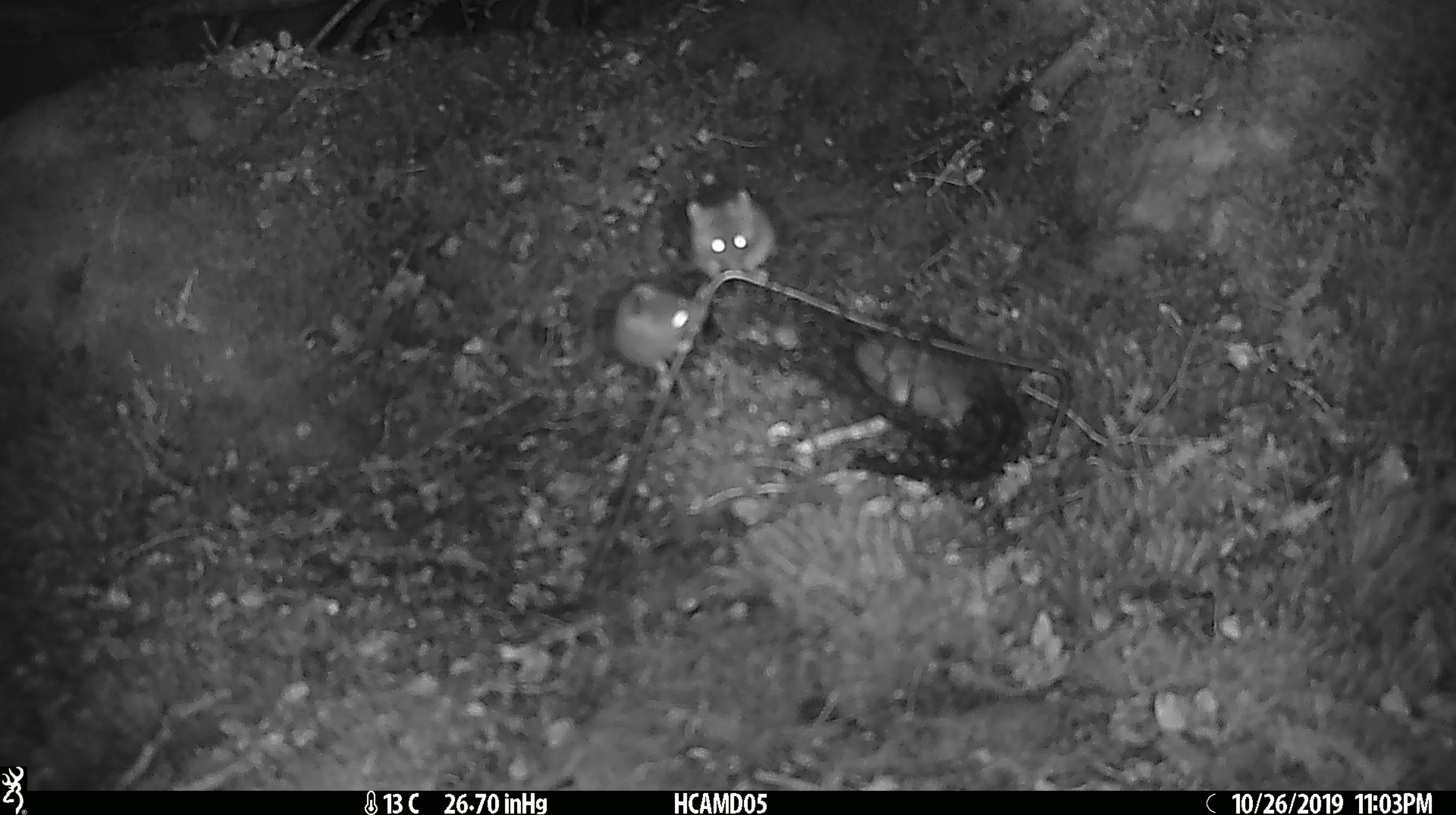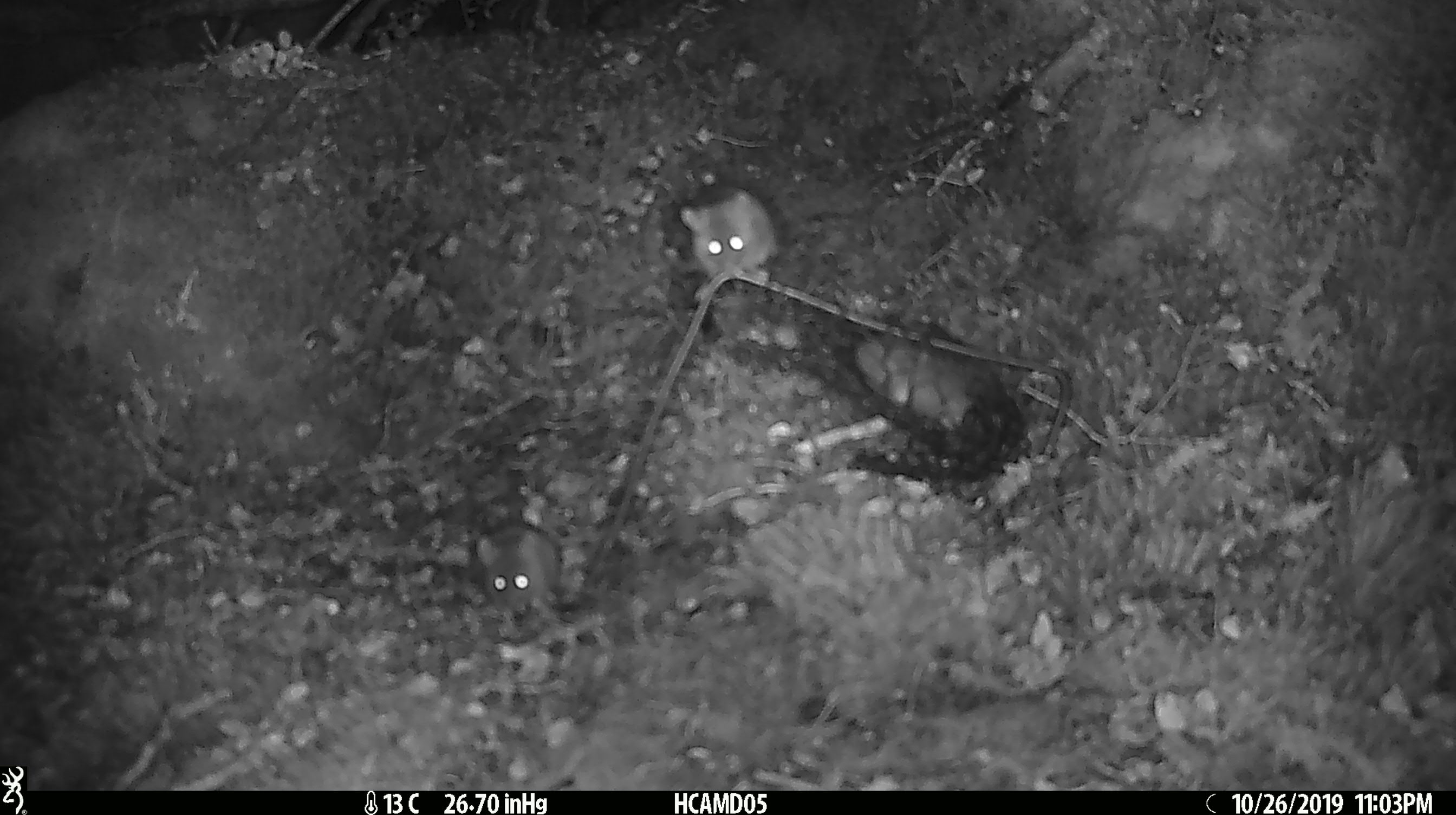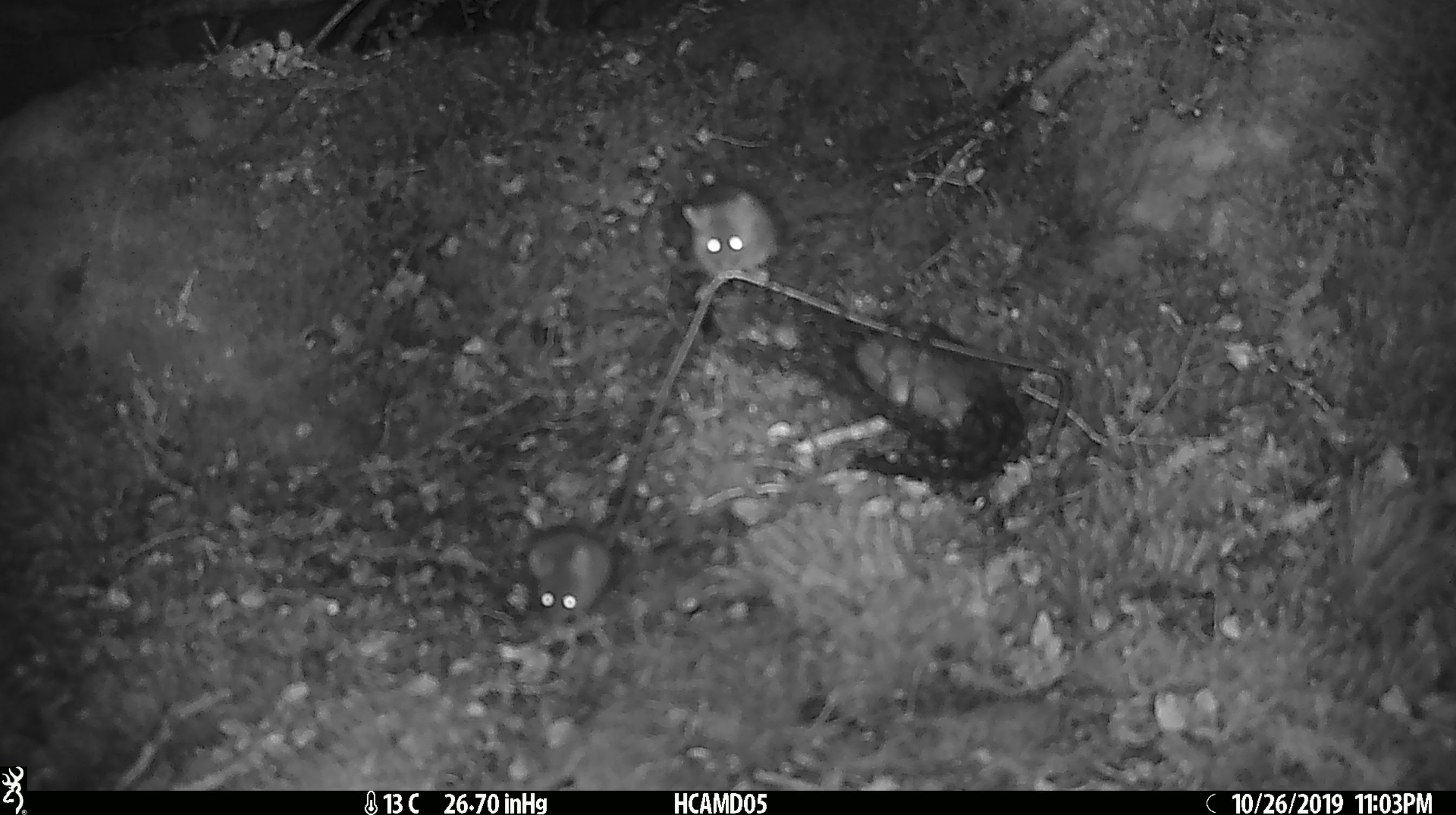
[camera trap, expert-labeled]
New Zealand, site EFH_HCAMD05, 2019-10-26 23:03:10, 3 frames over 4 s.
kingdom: Animalia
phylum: Chordata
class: Mammalia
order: Rodentia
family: Muridae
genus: Mus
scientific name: Mus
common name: mouse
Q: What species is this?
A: Mouse (Mus).